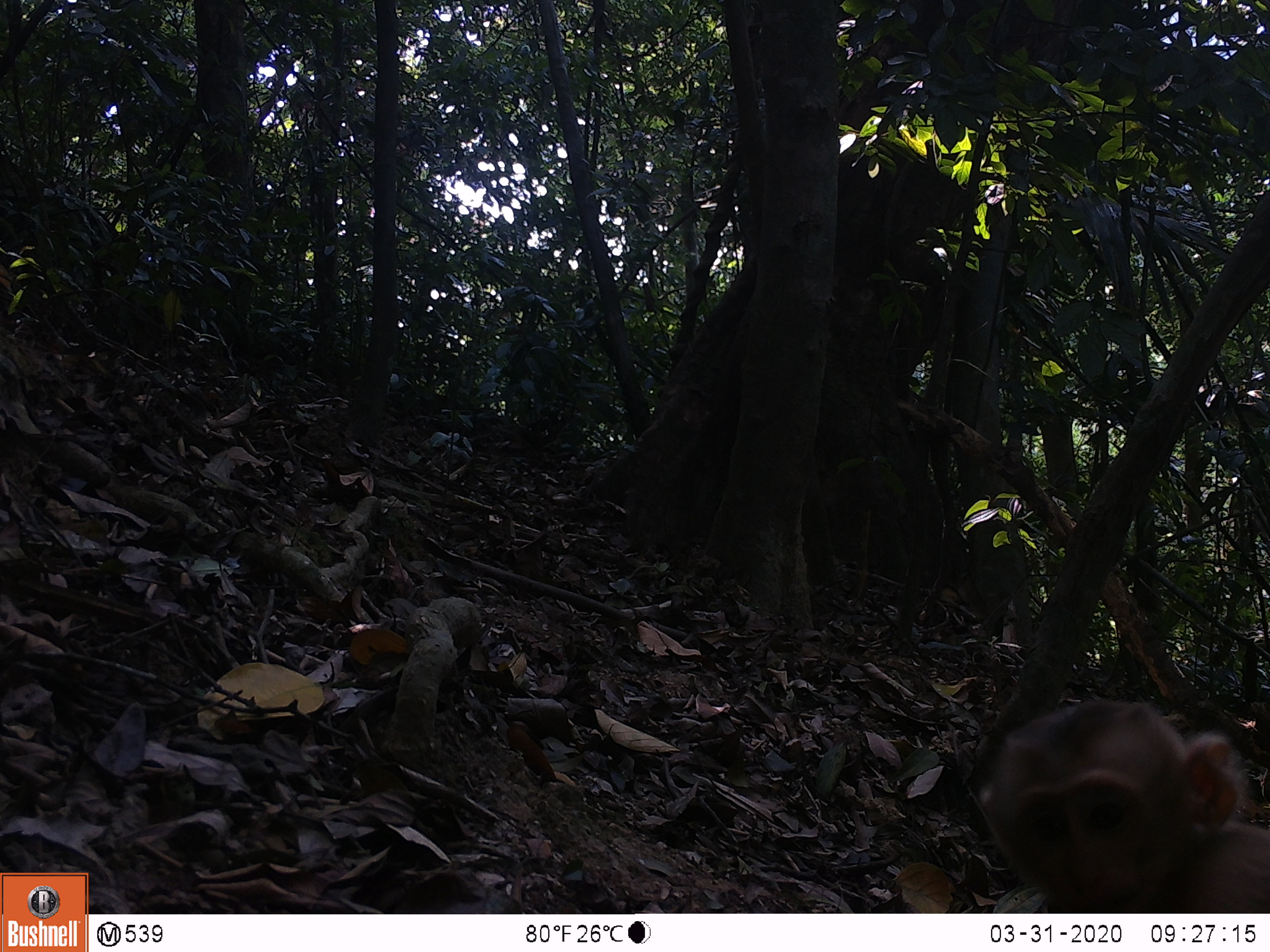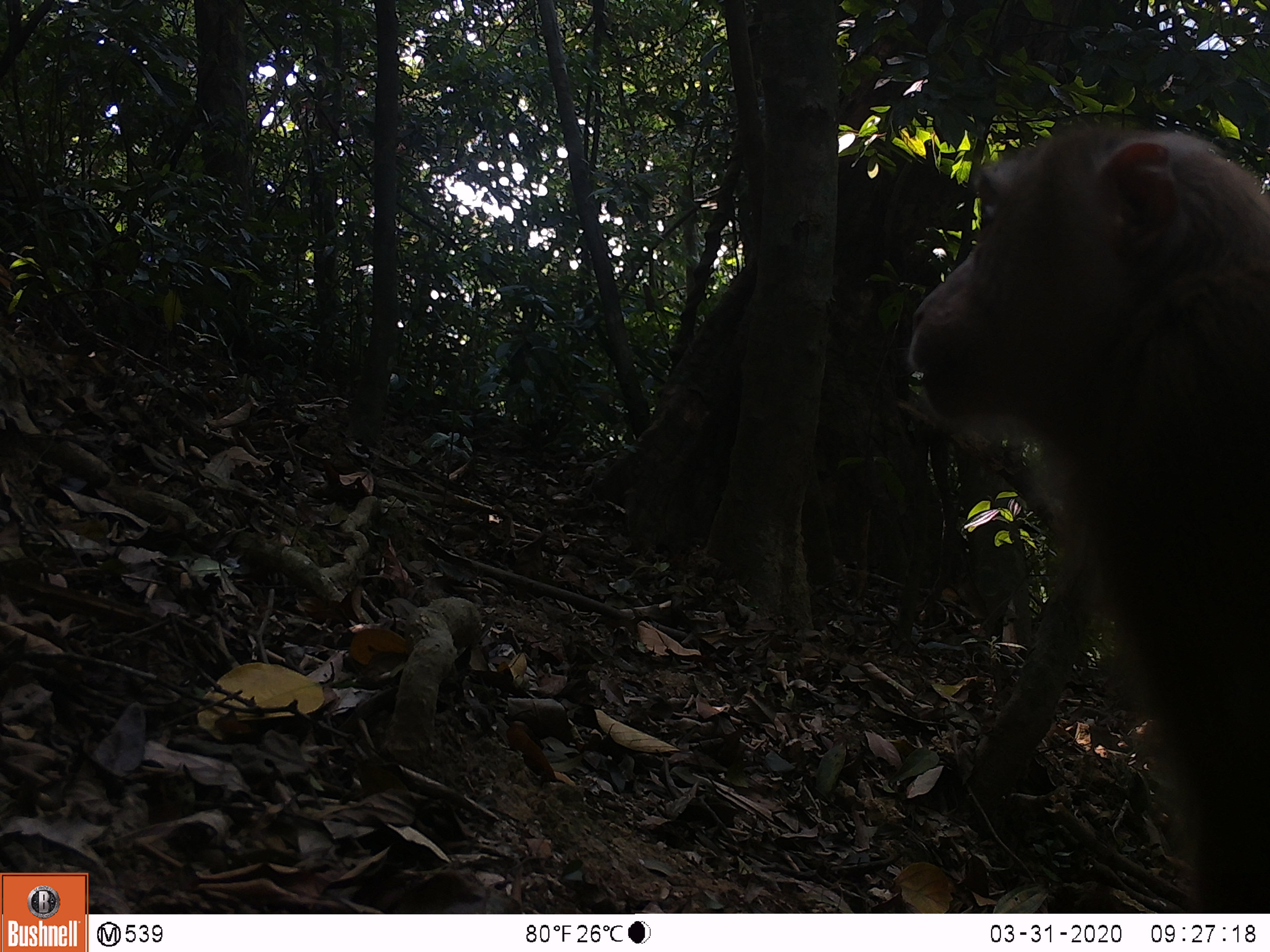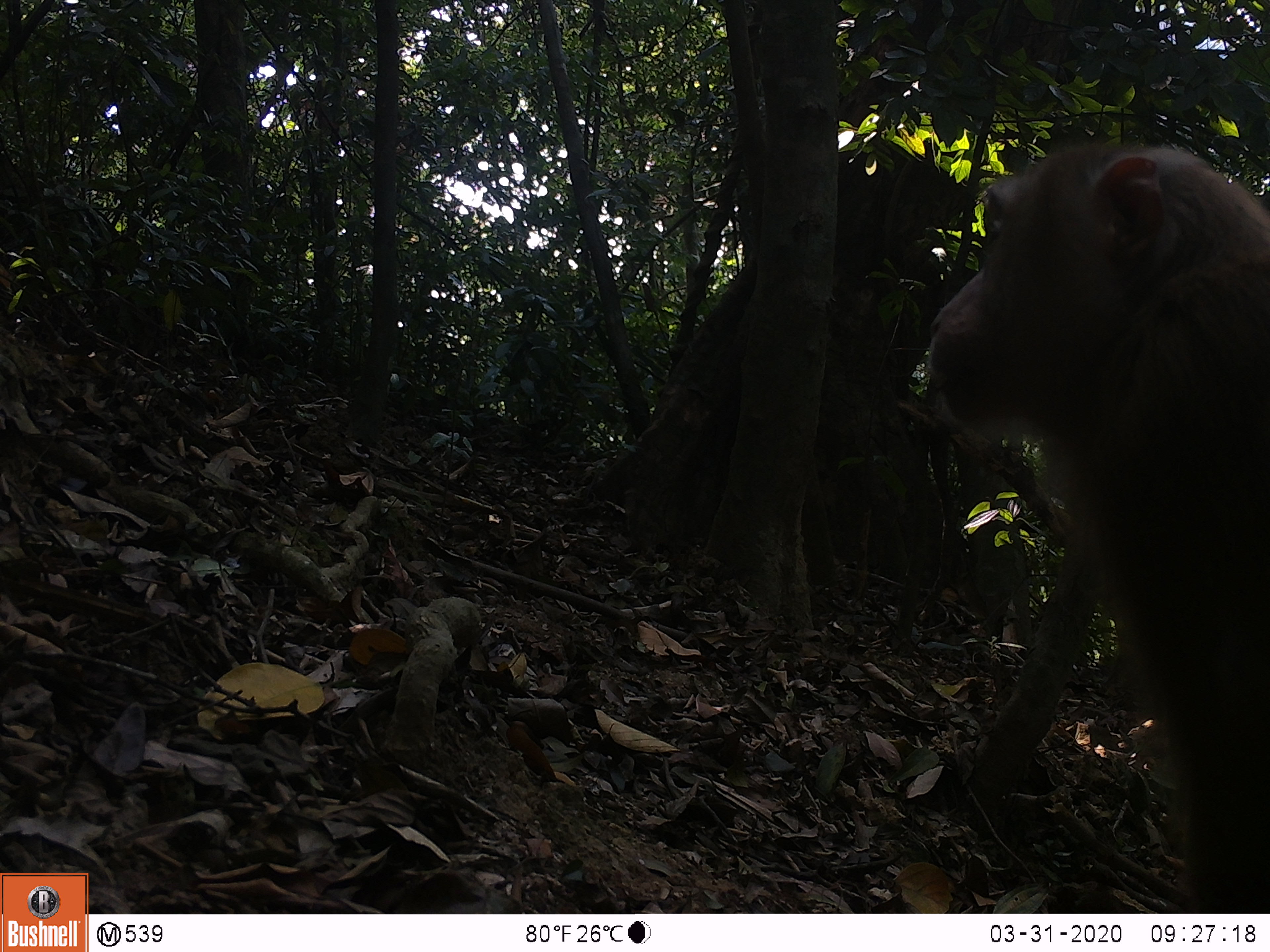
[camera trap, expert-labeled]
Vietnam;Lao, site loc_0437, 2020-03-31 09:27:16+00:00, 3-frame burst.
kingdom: Animalia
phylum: Chordata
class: Mammalia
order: Primates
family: Cercopithecidae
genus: Macaca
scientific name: Macaca nemestrina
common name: pig-tailed macaque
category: pig tailed macaque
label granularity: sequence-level